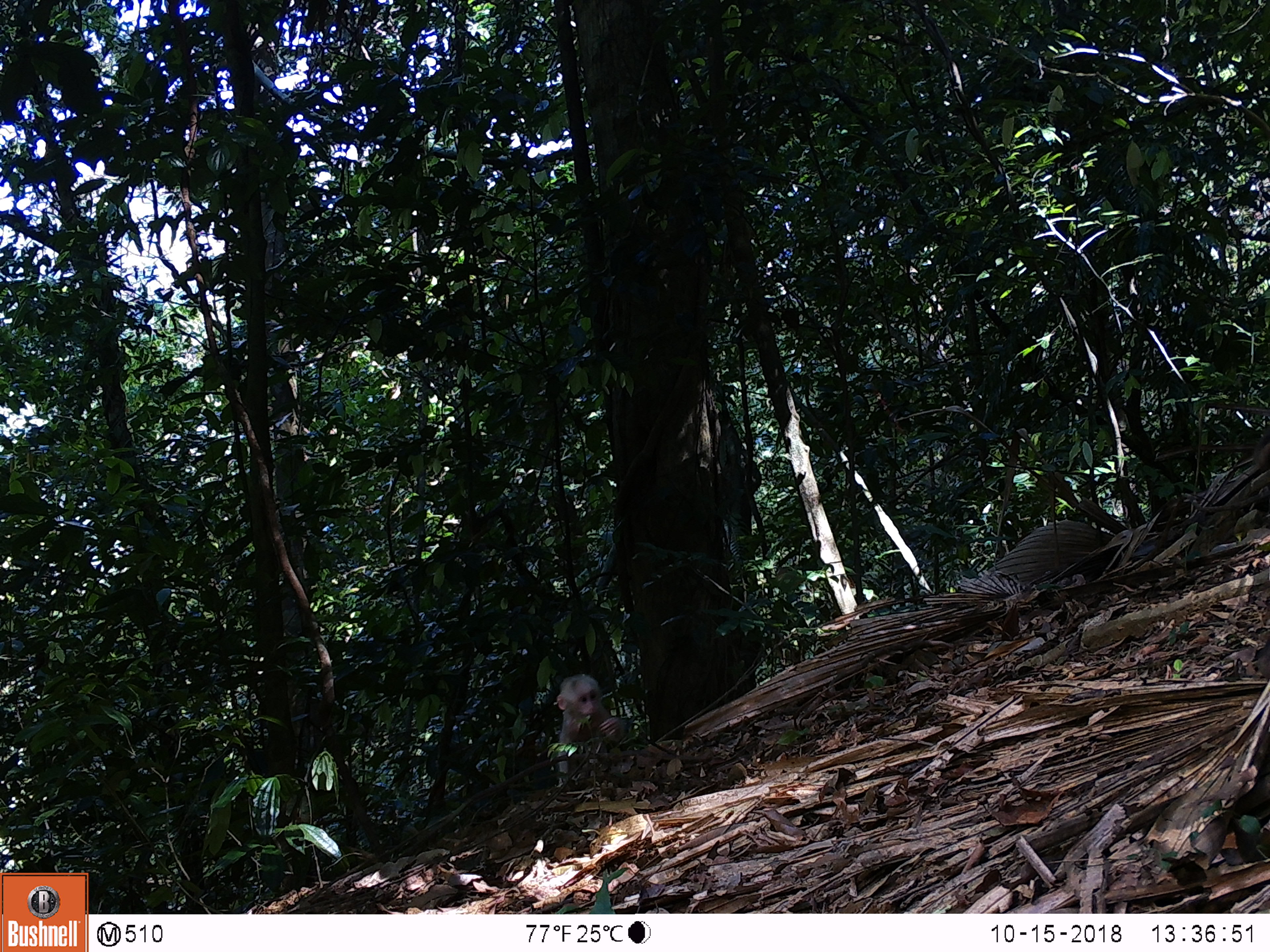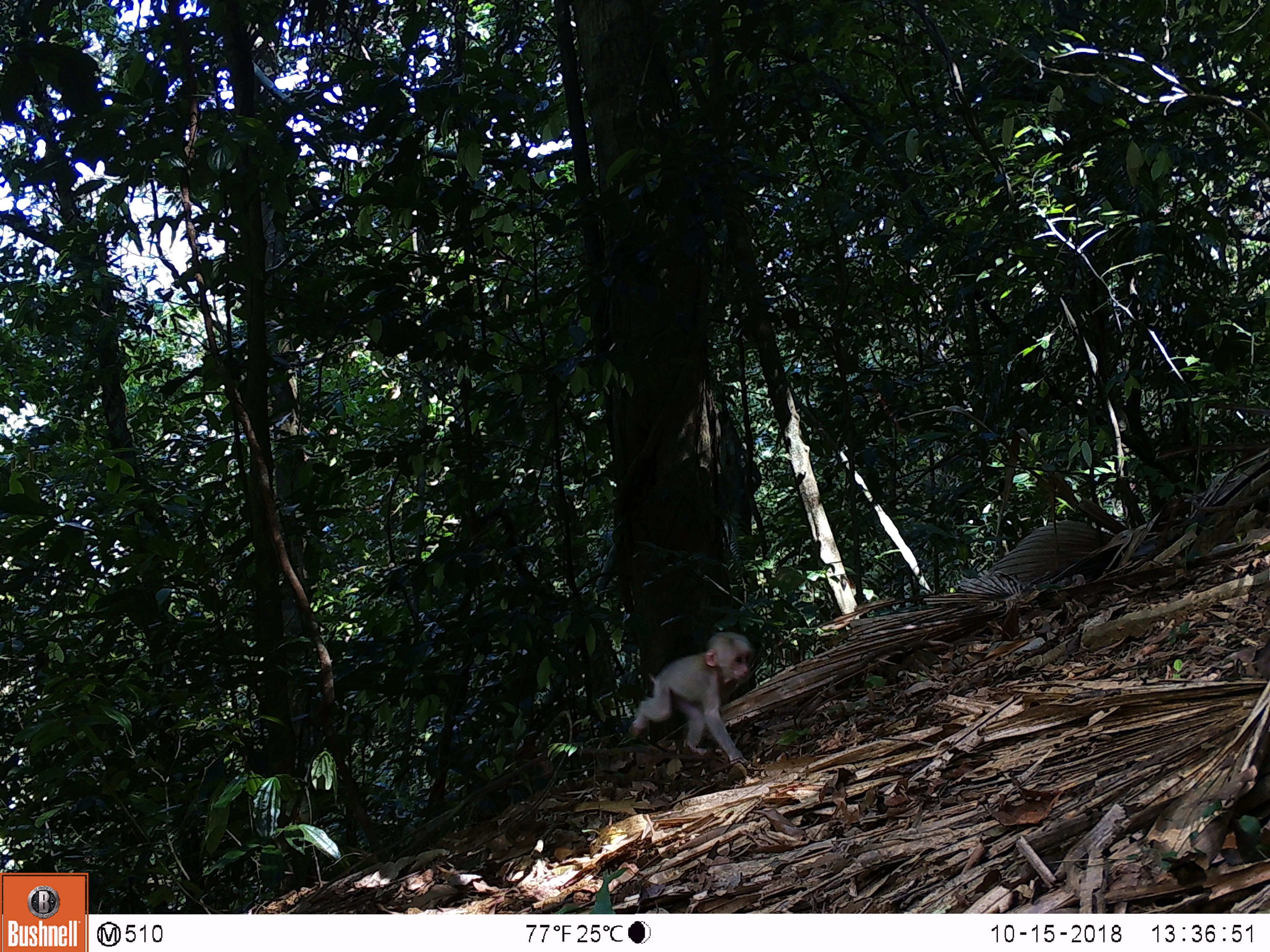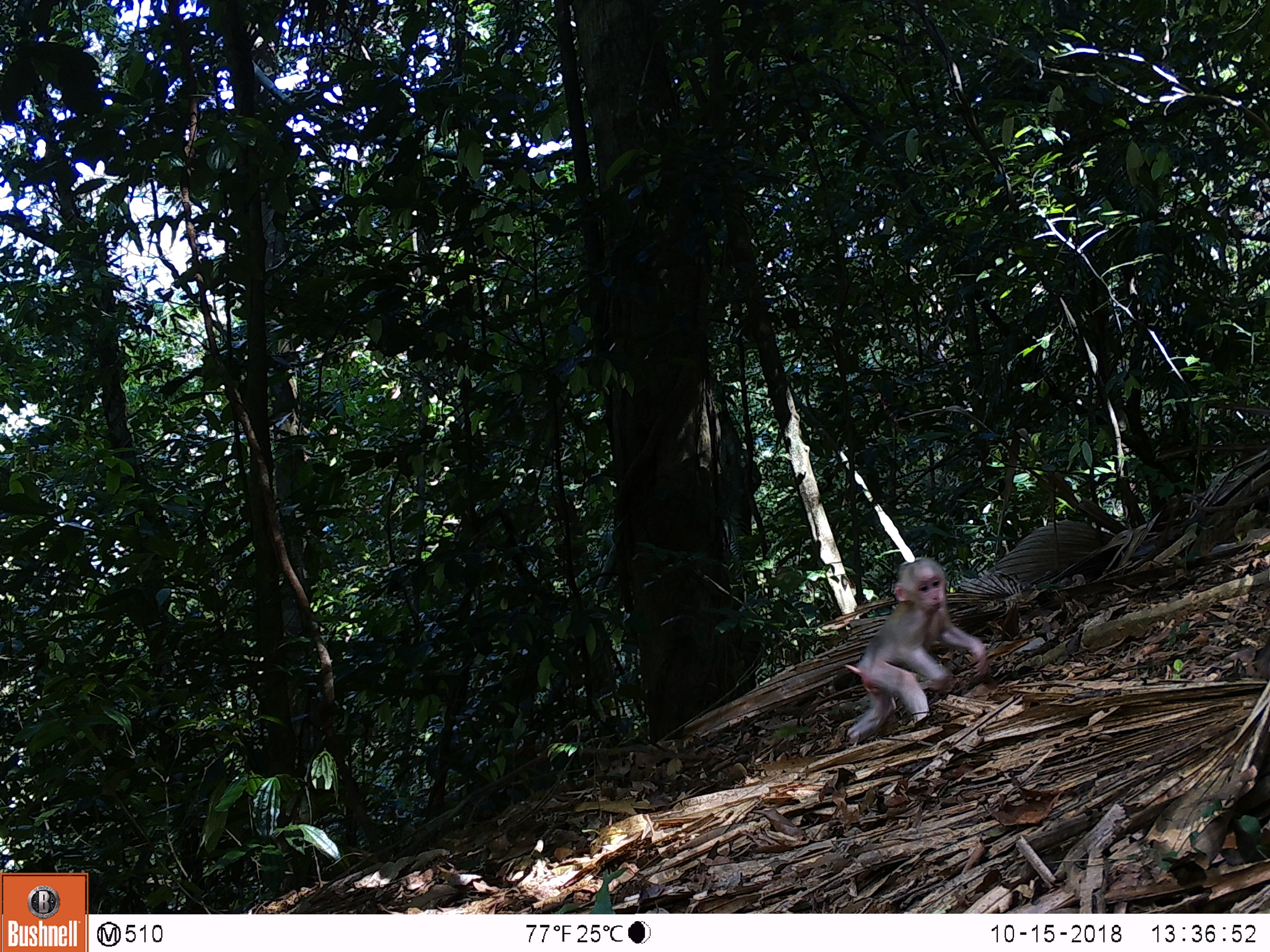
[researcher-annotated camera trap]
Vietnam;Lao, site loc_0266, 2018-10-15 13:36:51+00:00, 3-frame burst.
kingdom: Animalia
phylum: Chordata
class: Mammalia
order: Primates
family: Cercopithecidae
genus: Macaca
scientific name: Macaca arctoides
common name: stump-tailed macaque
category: stump tailed macaque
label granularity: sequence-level